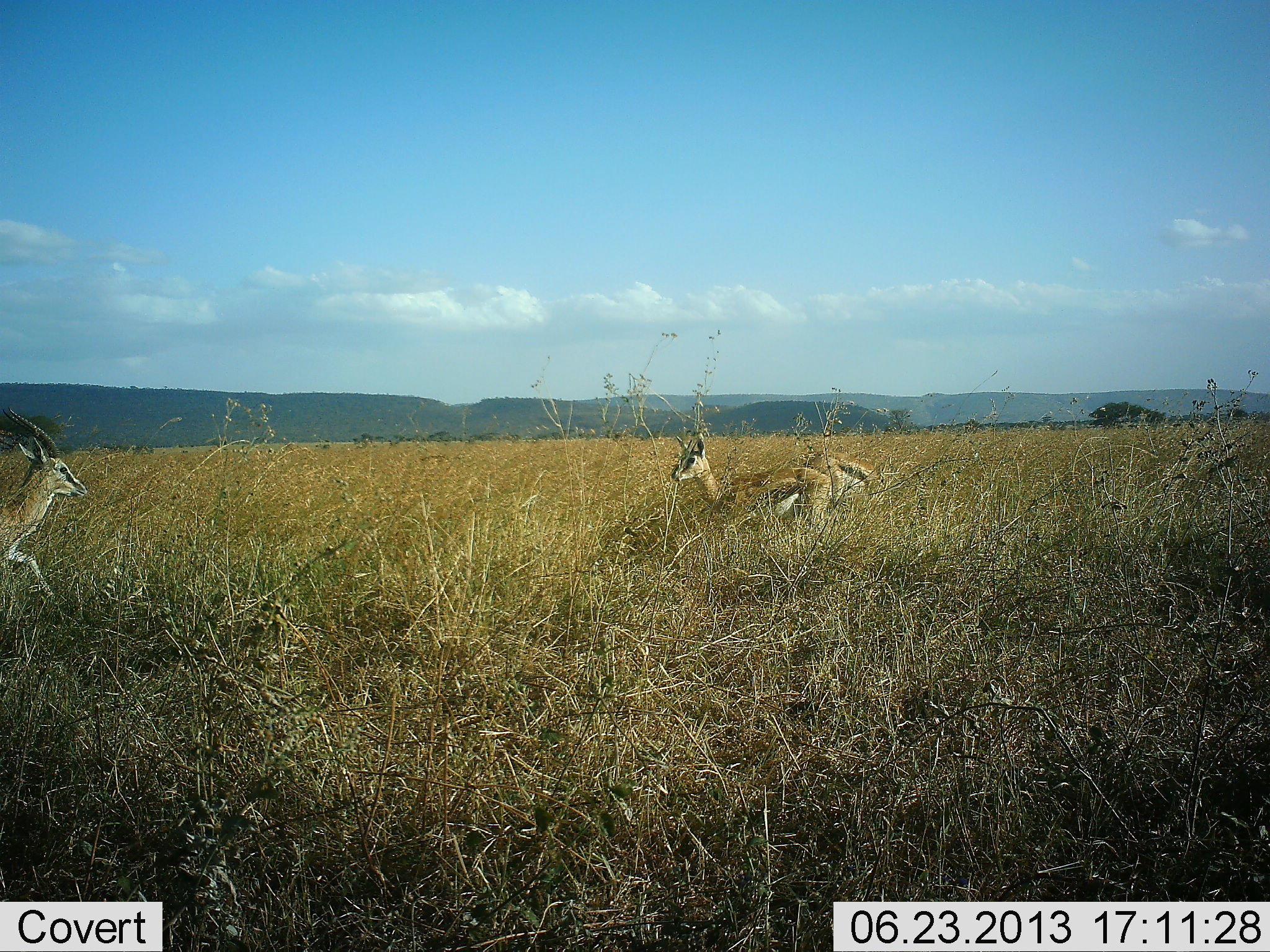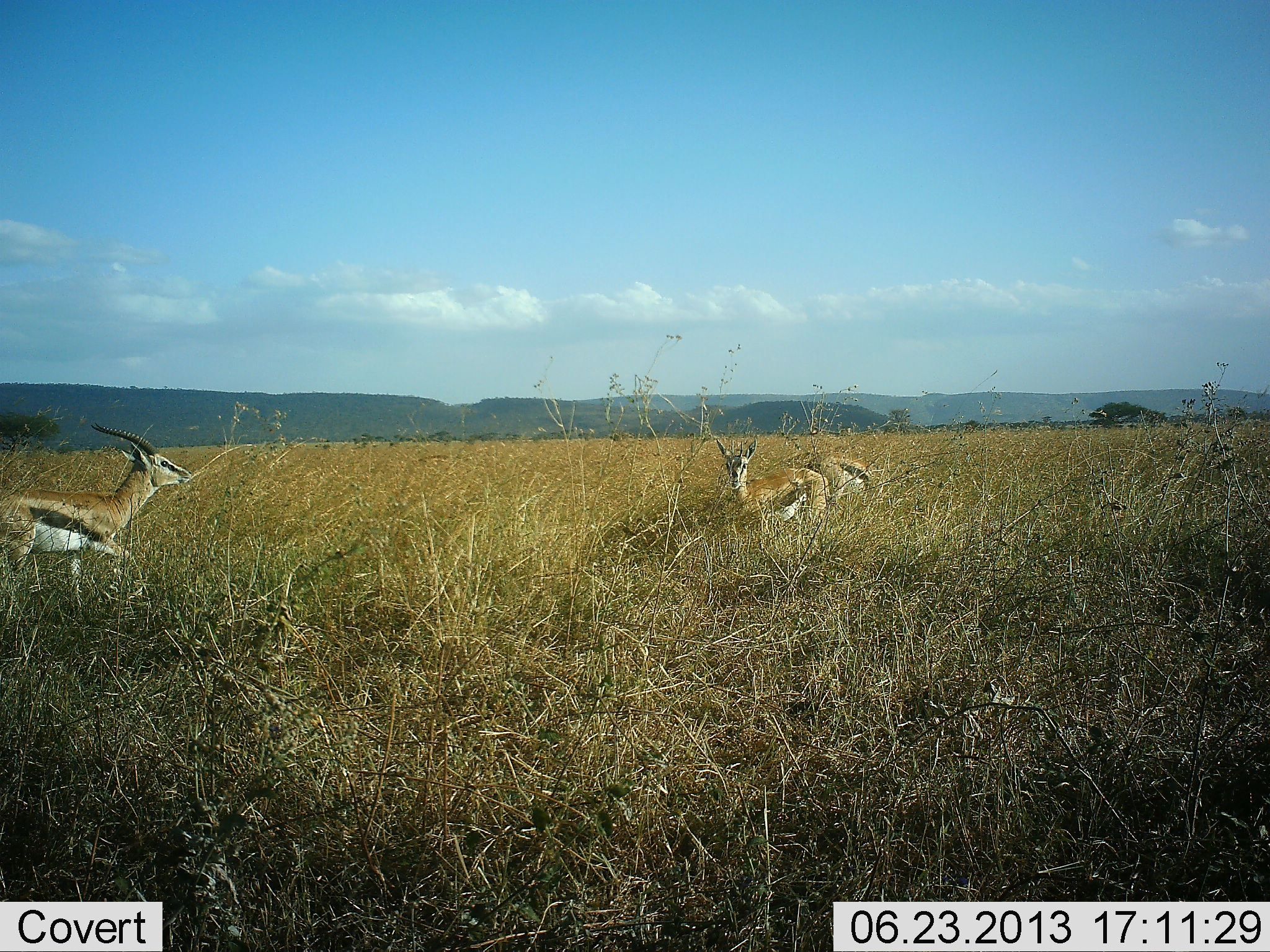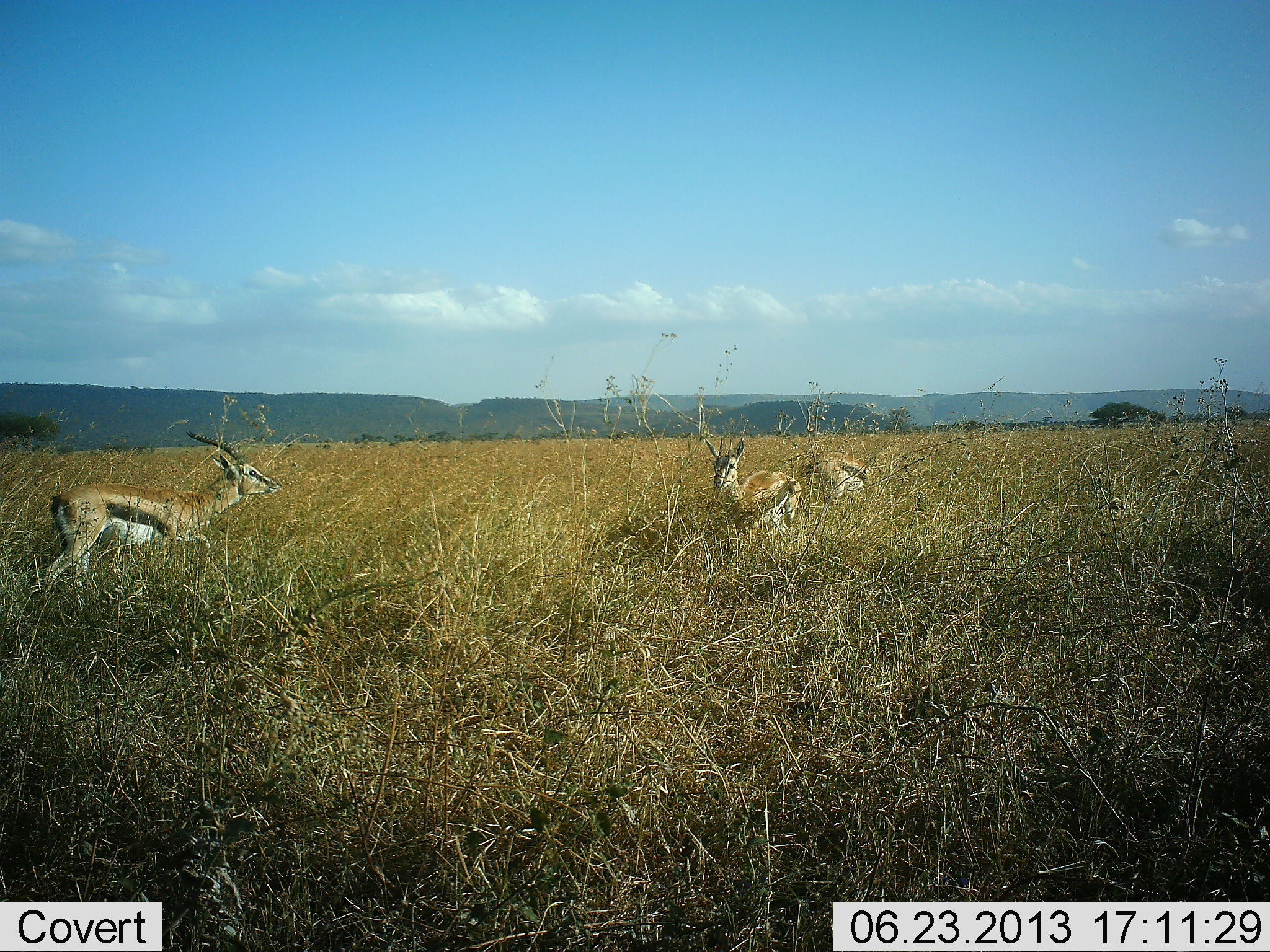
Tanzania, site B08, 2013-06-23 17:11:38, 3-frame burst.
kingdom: Animalia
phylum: Chordata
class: Mammalia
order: Artiodactyla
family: Bovidae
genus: Eudorcas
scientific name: Eudorcas thomsonii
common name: thomson's gazelle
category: gazellethomsons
Gazellethomsons (thomson's gazelle) (Eudorcas thomsonii), count 3. Behavior (volunteer vote fractions): standing 50%, resting 6%, moving 91%, interacting 0%. Young present (vote fraction): 0%. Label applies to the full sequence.